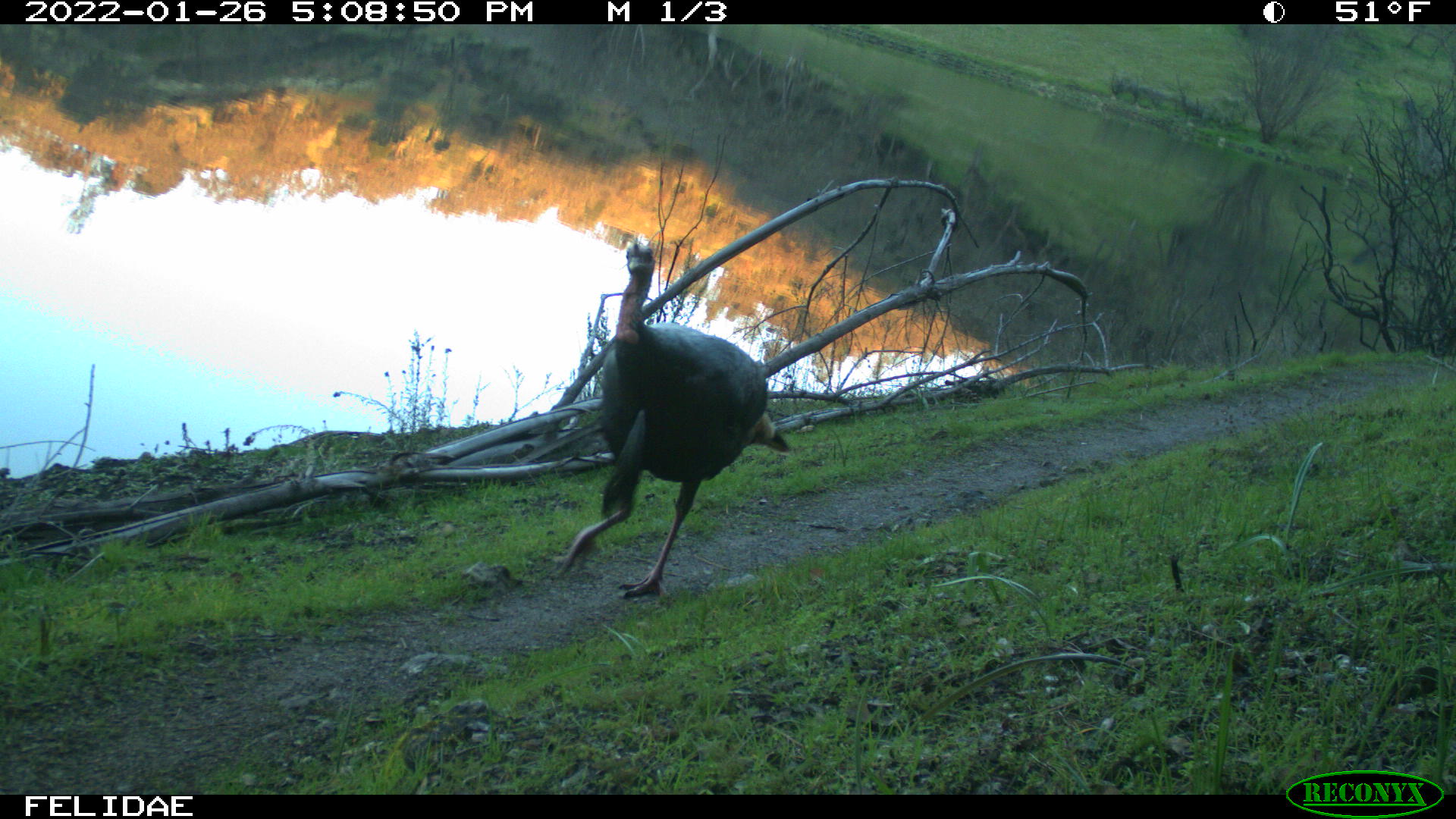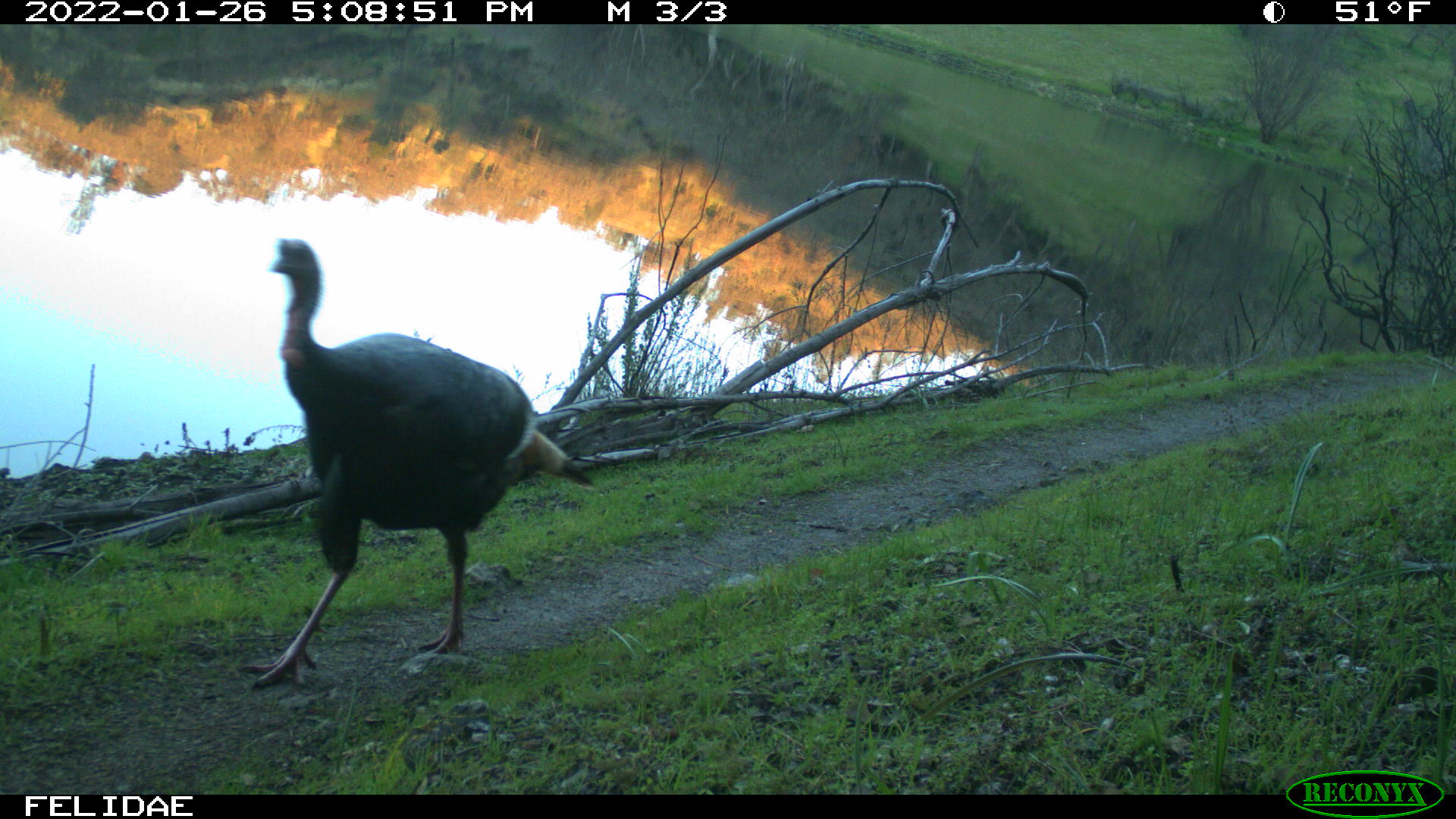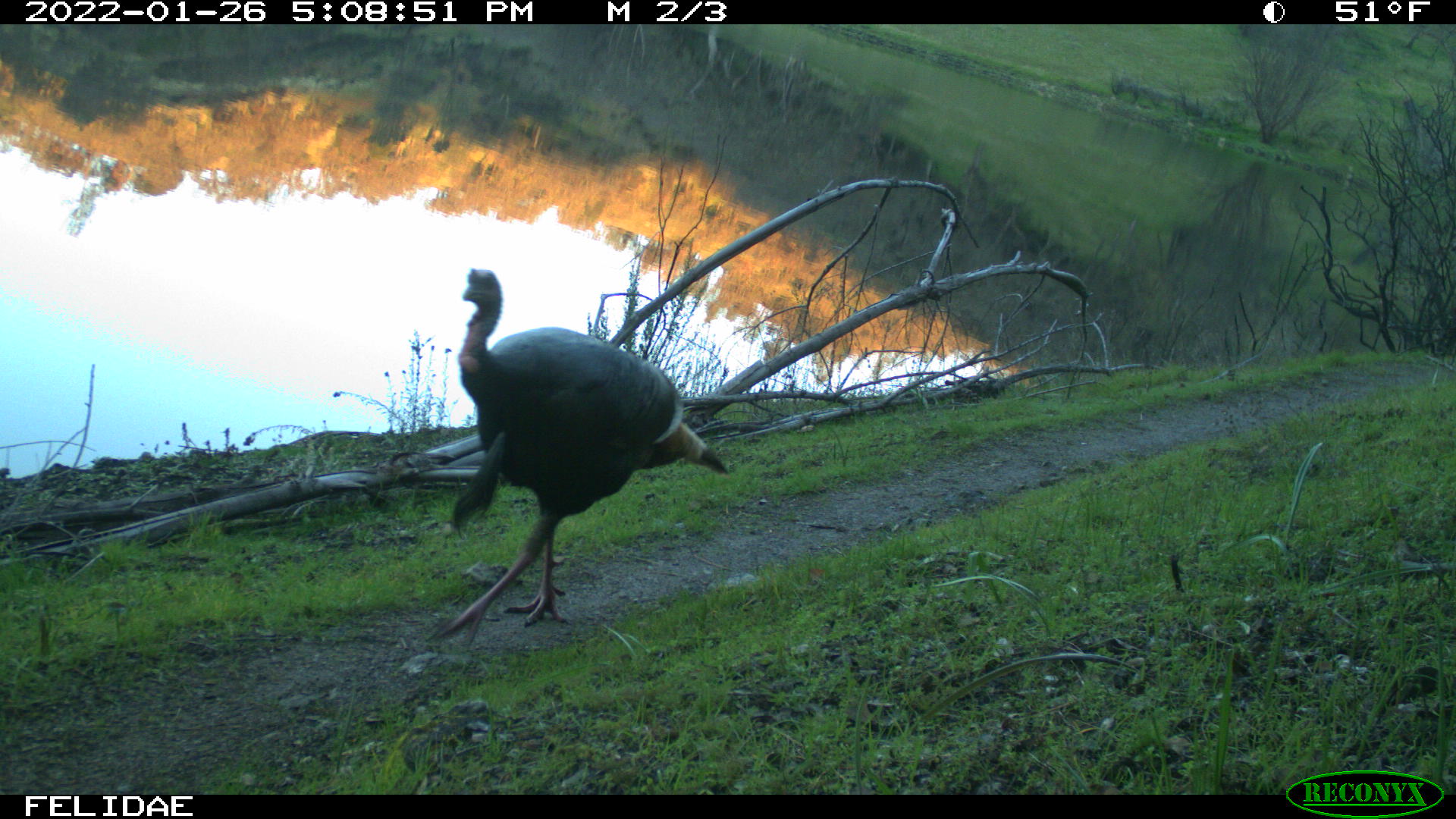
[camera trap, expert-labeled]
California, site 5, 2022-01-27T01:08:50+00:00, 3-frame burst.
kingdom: Animalia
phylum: Chordata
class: Aves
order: Galliformes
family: Phasianidae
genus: Meleagris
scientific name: Meleagris gallopavo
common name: turkey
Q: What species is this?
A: Turkey (Meleagris gallopavo).